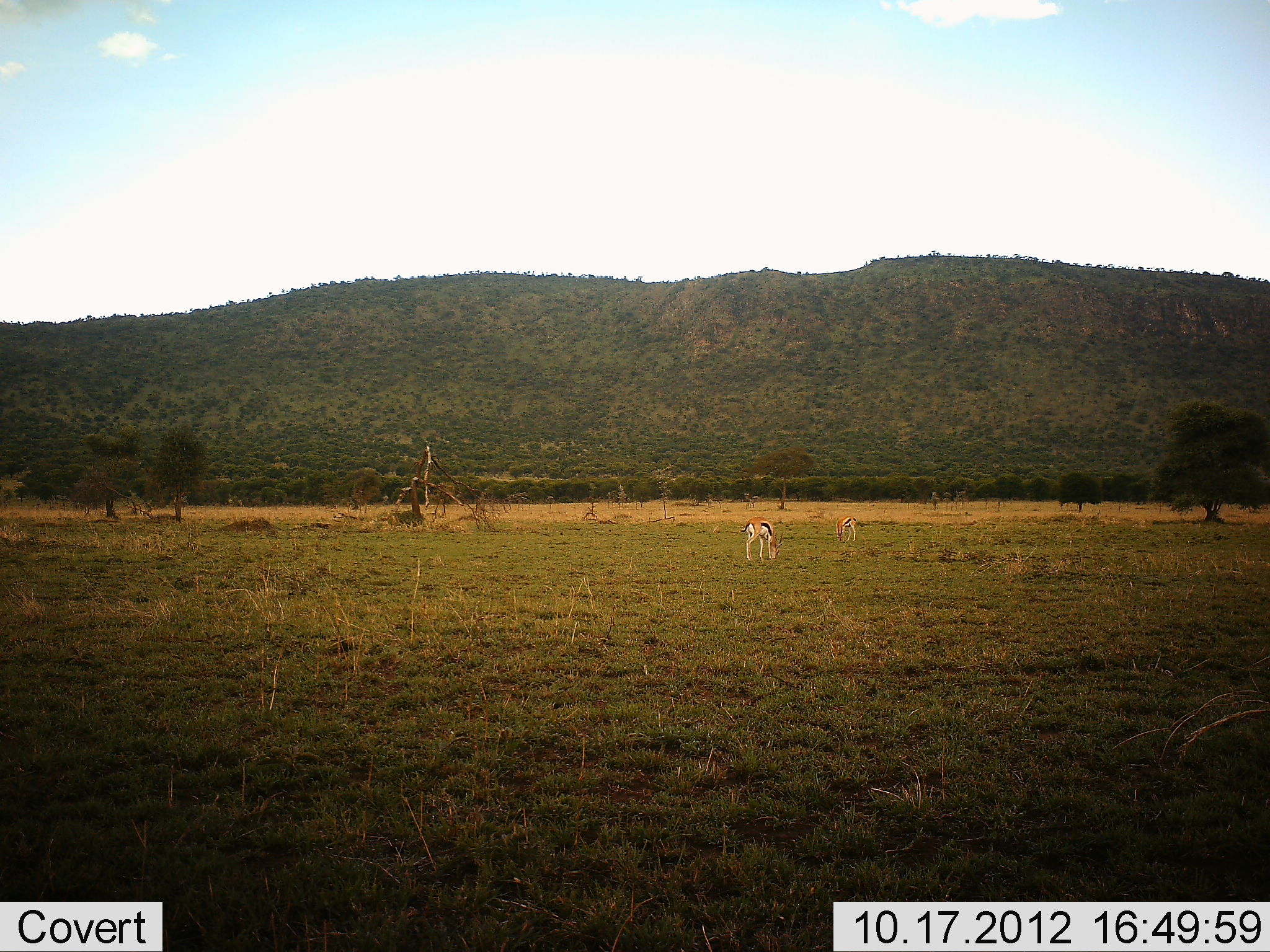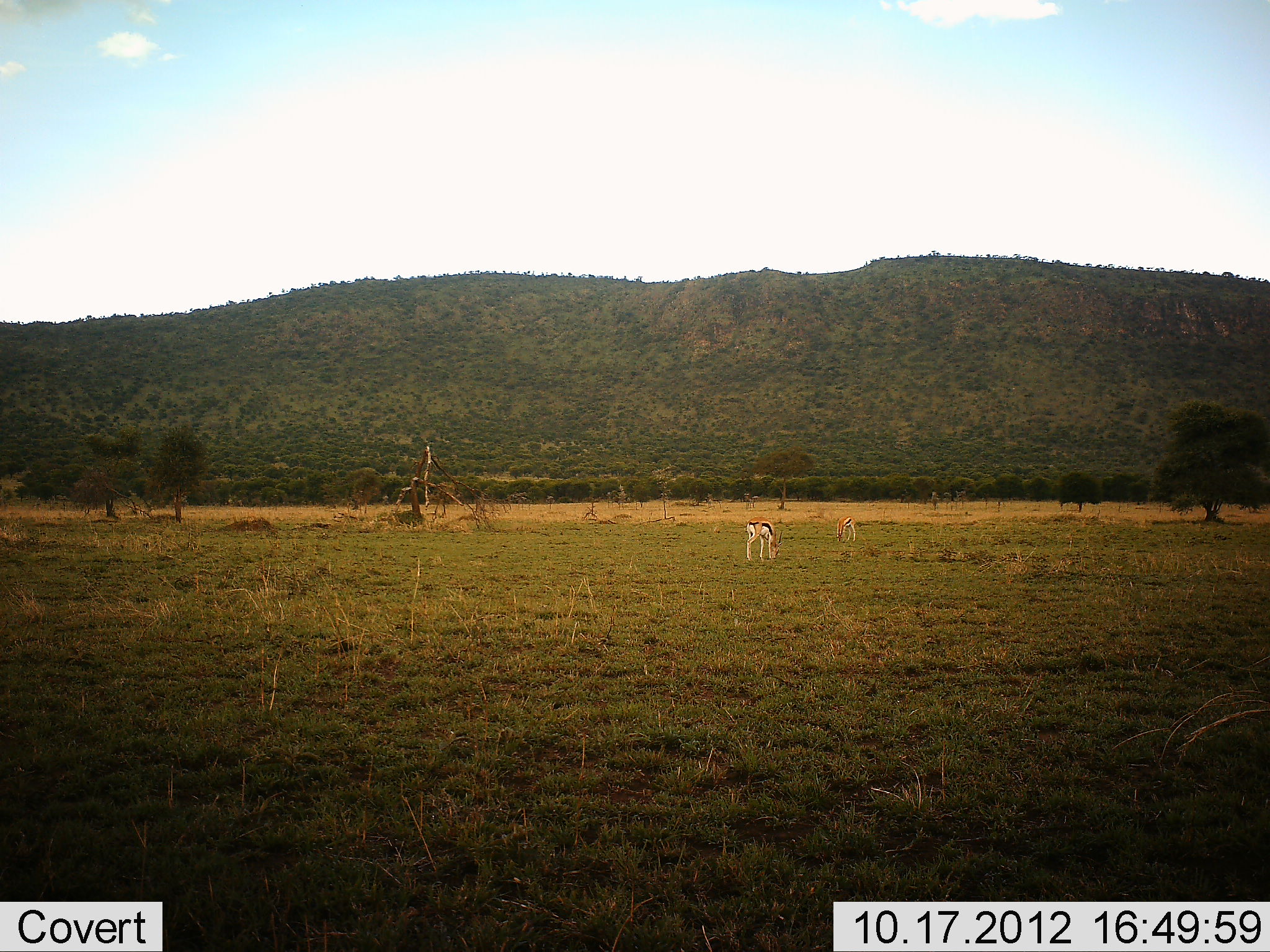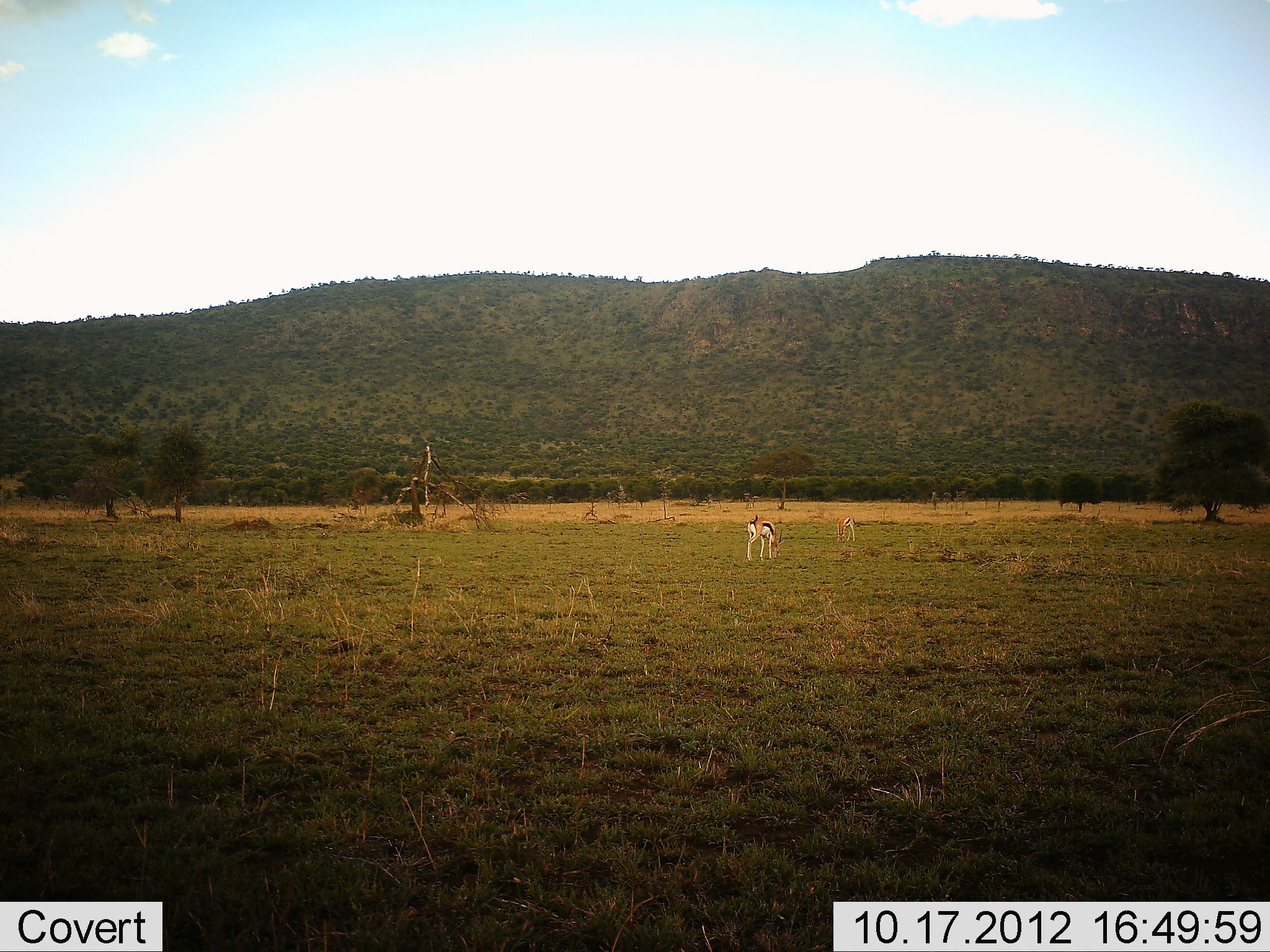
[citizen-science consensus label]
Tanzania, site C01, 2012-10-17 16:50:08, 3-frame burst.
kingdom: Animalia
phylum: Chordata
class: Mammalia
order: Artiodactyla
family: Bovidae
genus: Eudorcas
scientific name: Eudorcas thomsonii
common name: thomson's gazelle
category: gazellethomsons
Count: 2.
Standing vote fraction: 20%.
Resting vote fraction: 0%.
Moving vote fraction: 0%.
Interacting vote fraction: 0%.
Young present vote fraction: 0%.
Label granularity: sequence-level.